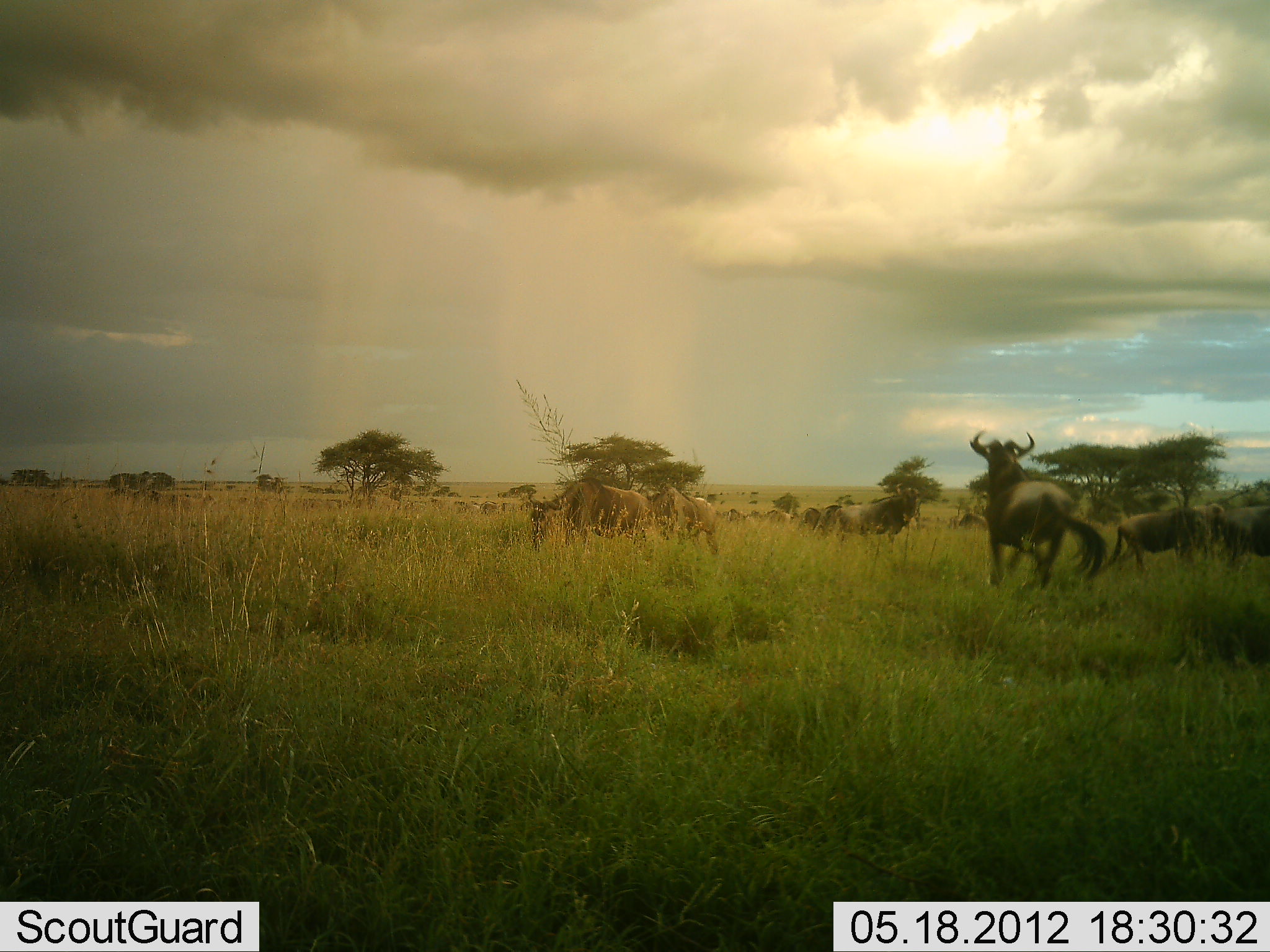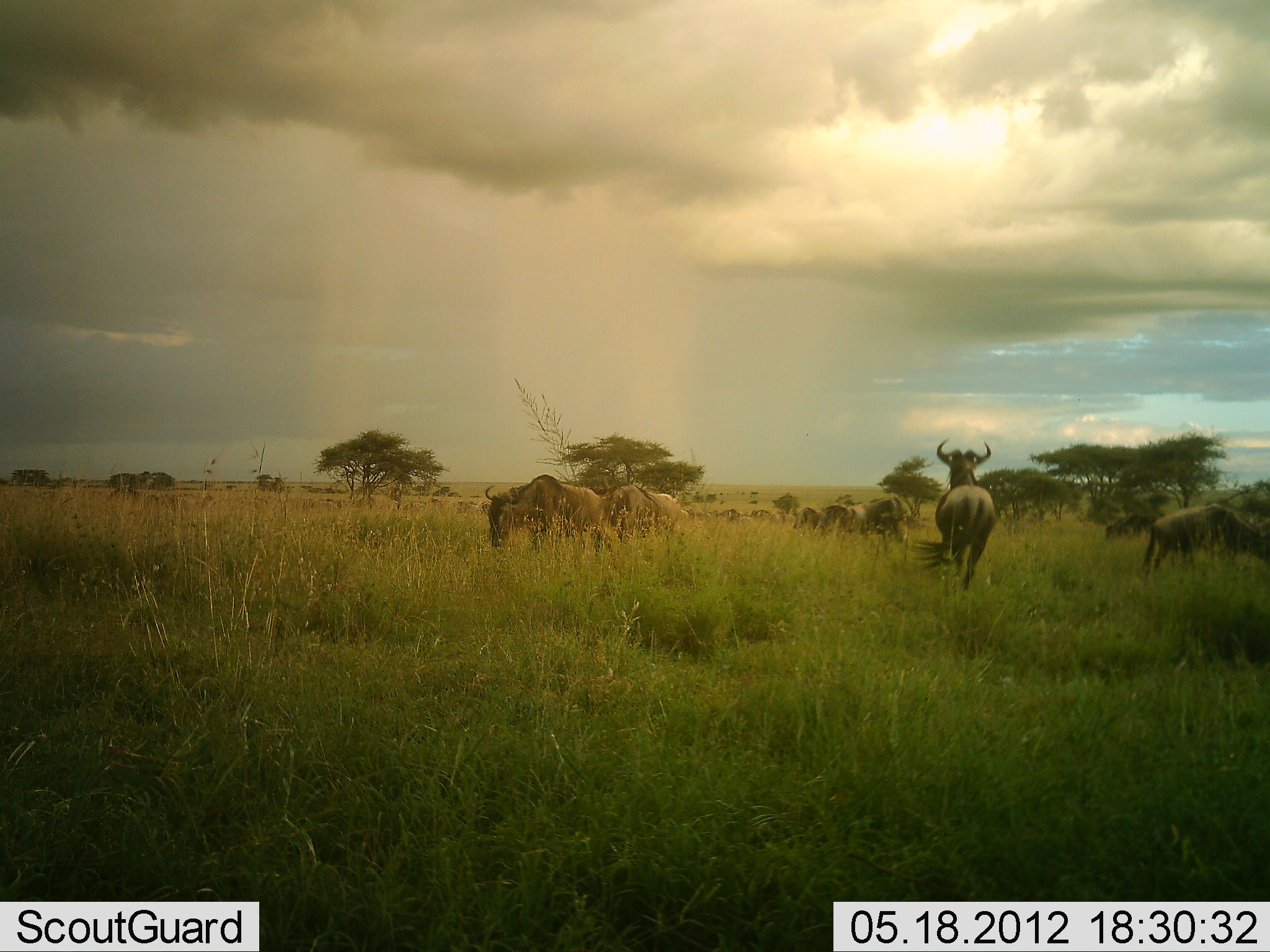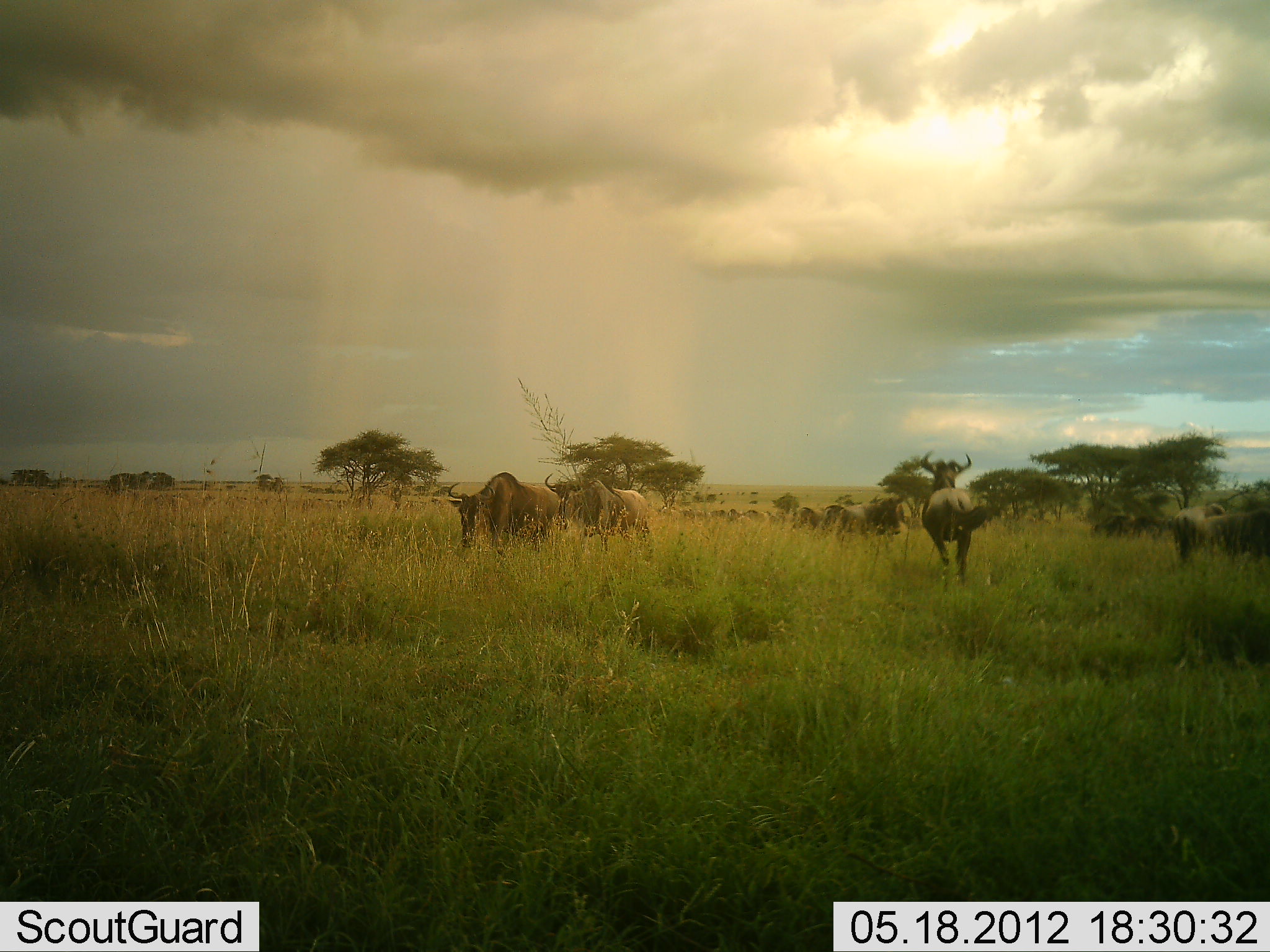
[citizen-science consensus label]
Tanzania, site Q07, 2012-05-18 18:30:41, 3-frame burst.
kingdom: Animalia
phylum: Chordata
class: Mammalia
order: Artiodactyla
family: Bovidae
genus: Connochaetes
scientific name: Connochaetes taurinus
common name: blue wildebeest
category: wildebeest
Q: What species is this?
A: Wildebeest (blue wildebeest) (Connochaetes taurinus).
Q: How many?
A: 11-50.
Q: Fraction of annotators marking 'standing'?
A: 40%.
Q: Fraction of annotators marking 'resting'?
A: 0%.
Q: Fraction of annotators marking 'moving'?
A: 80%.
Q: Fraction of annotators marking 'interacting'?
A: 0%.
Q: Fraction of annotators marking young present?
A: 0%.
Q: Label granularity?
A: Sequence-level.